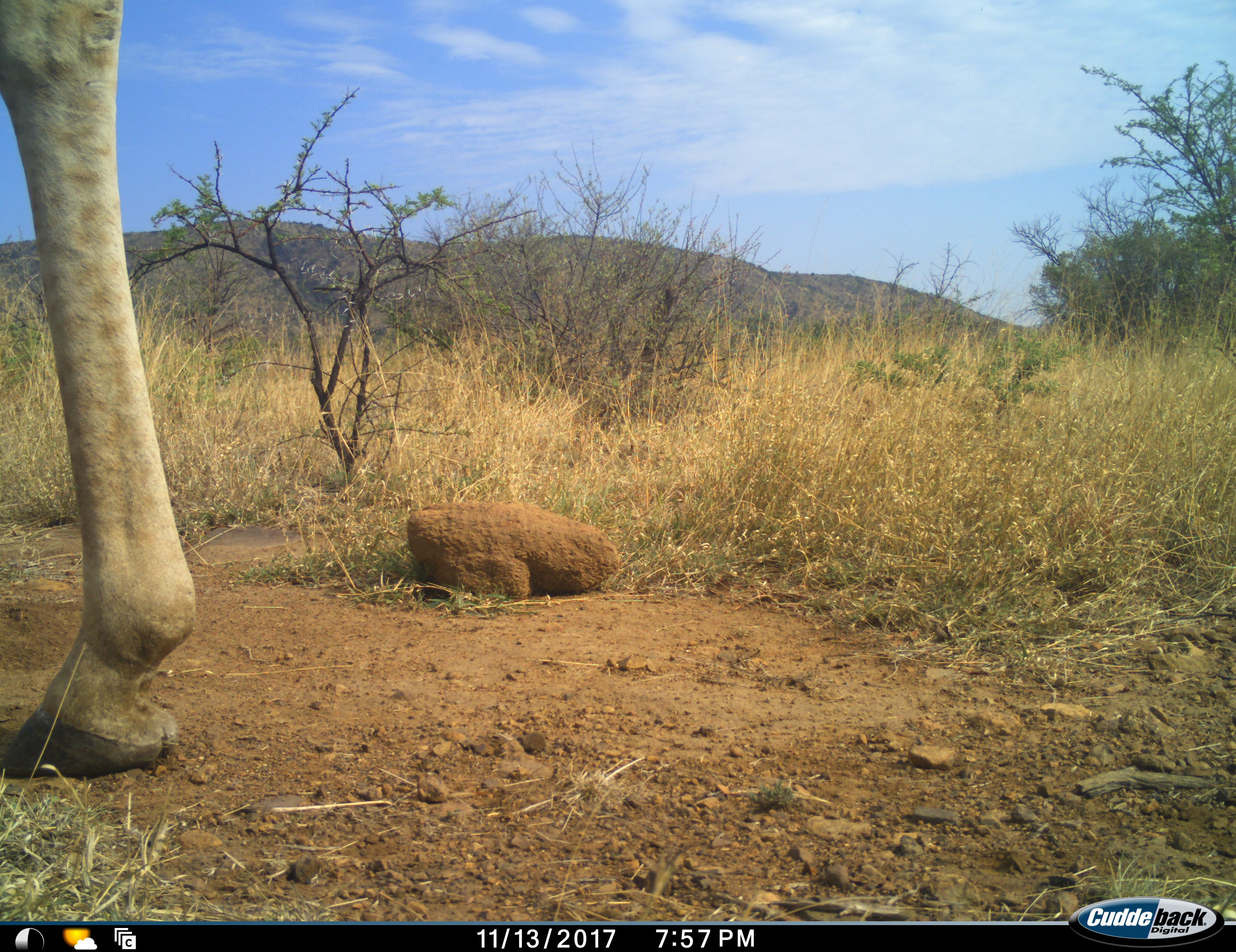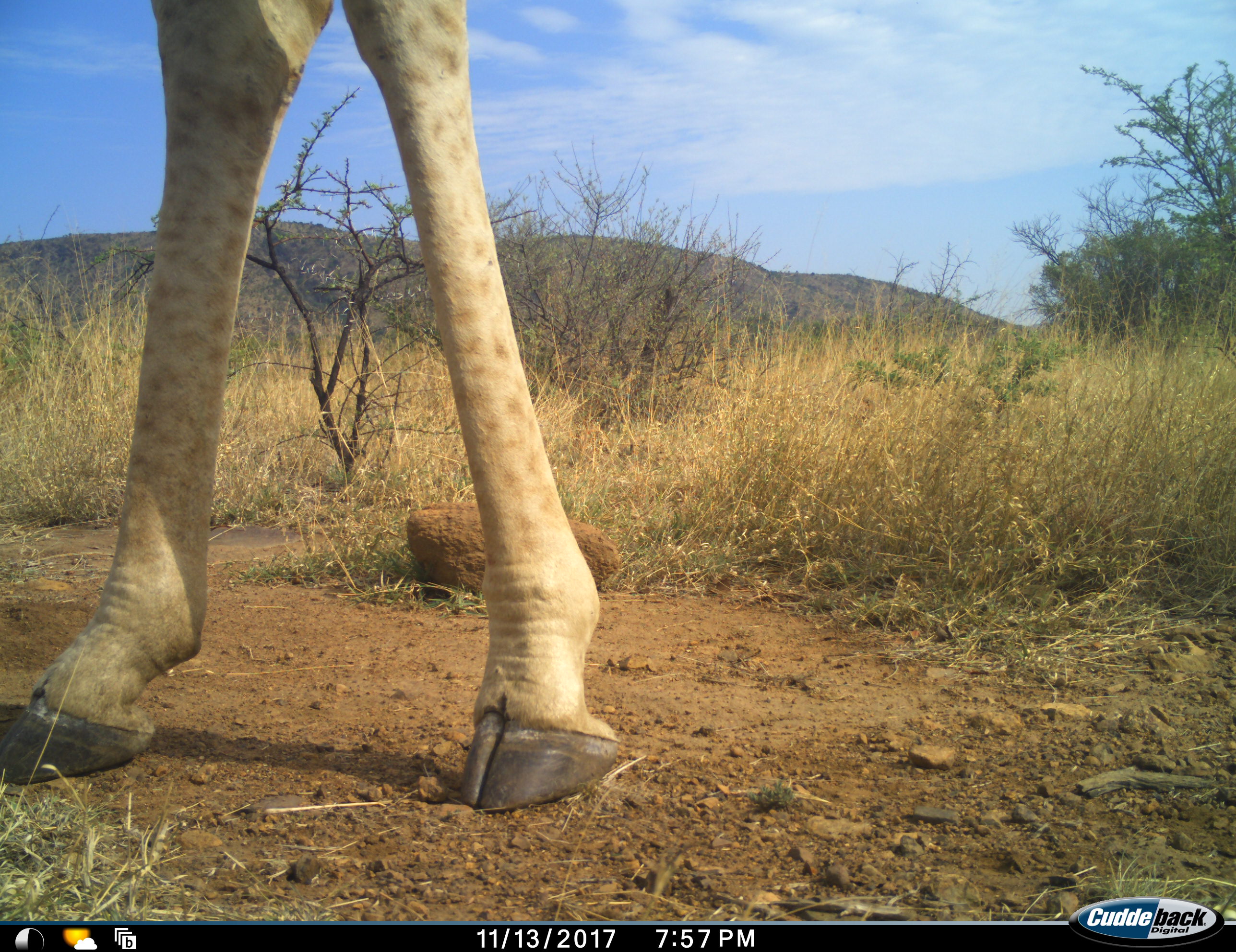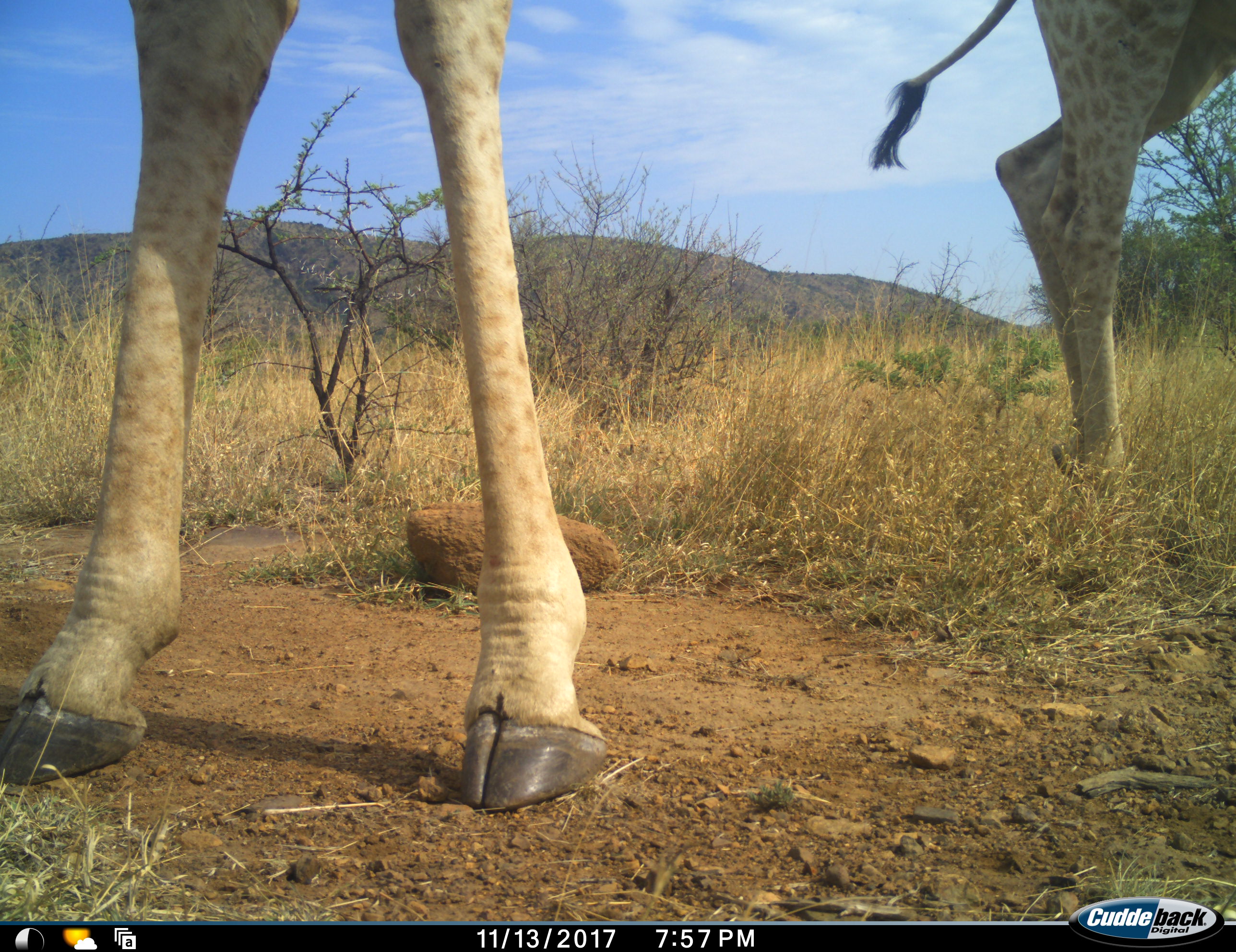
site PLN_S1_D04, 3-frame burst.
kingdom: Animalia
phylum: Chordata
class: Mammalia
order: Artiodactyla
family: Giraffidae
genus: Giraffa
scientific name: Giraffa camelopardalis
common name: giraffe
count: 1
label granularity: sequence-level